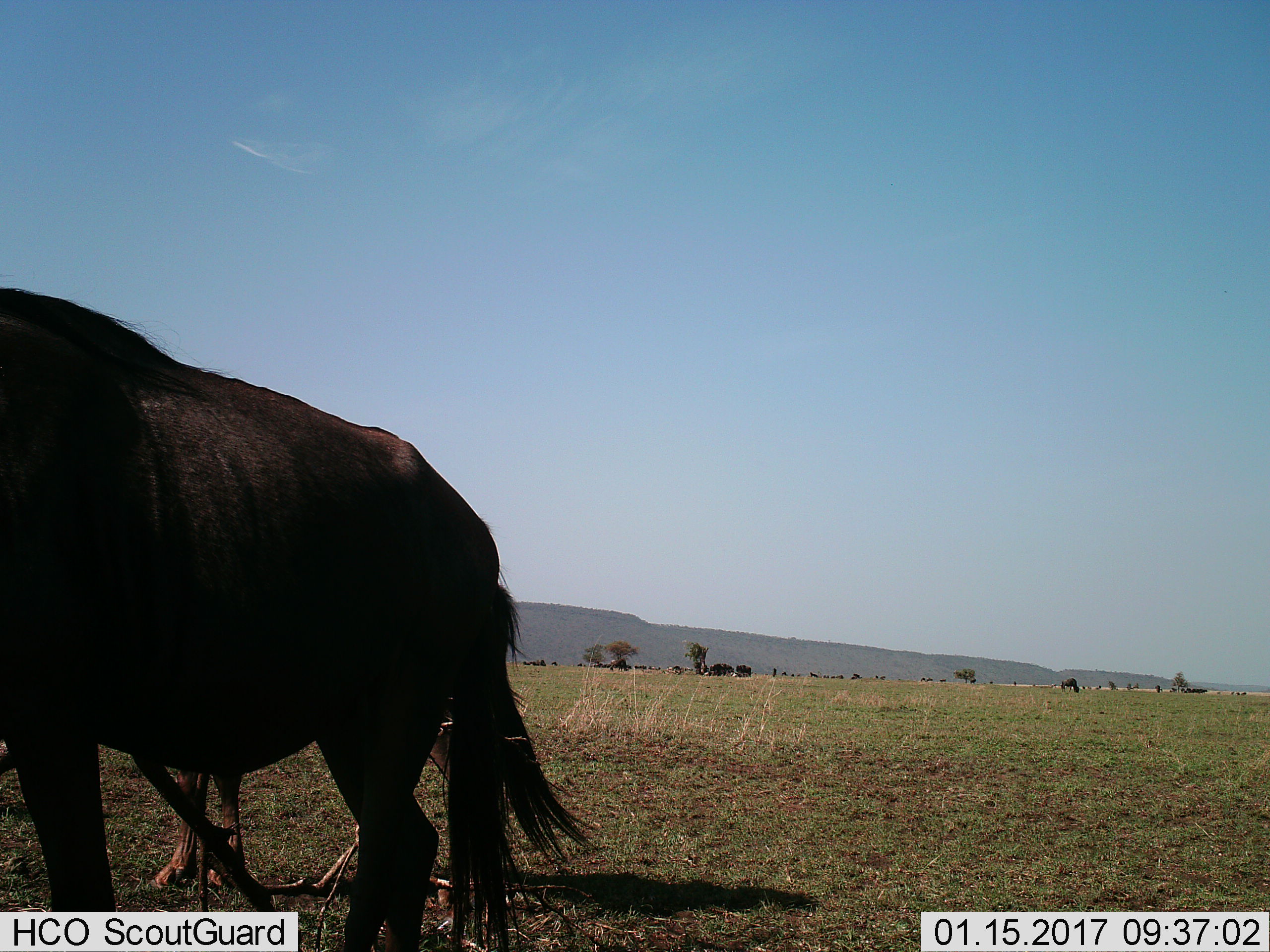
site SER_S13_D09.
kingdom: Animalia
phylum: Chordata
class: Mammalia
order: Artiodactyla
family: Bovidae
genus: Connochaetes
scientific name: Connochaetes taurinus taurinus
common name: blue wildebeest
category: wildebeestblue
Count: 4.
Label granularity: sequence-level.